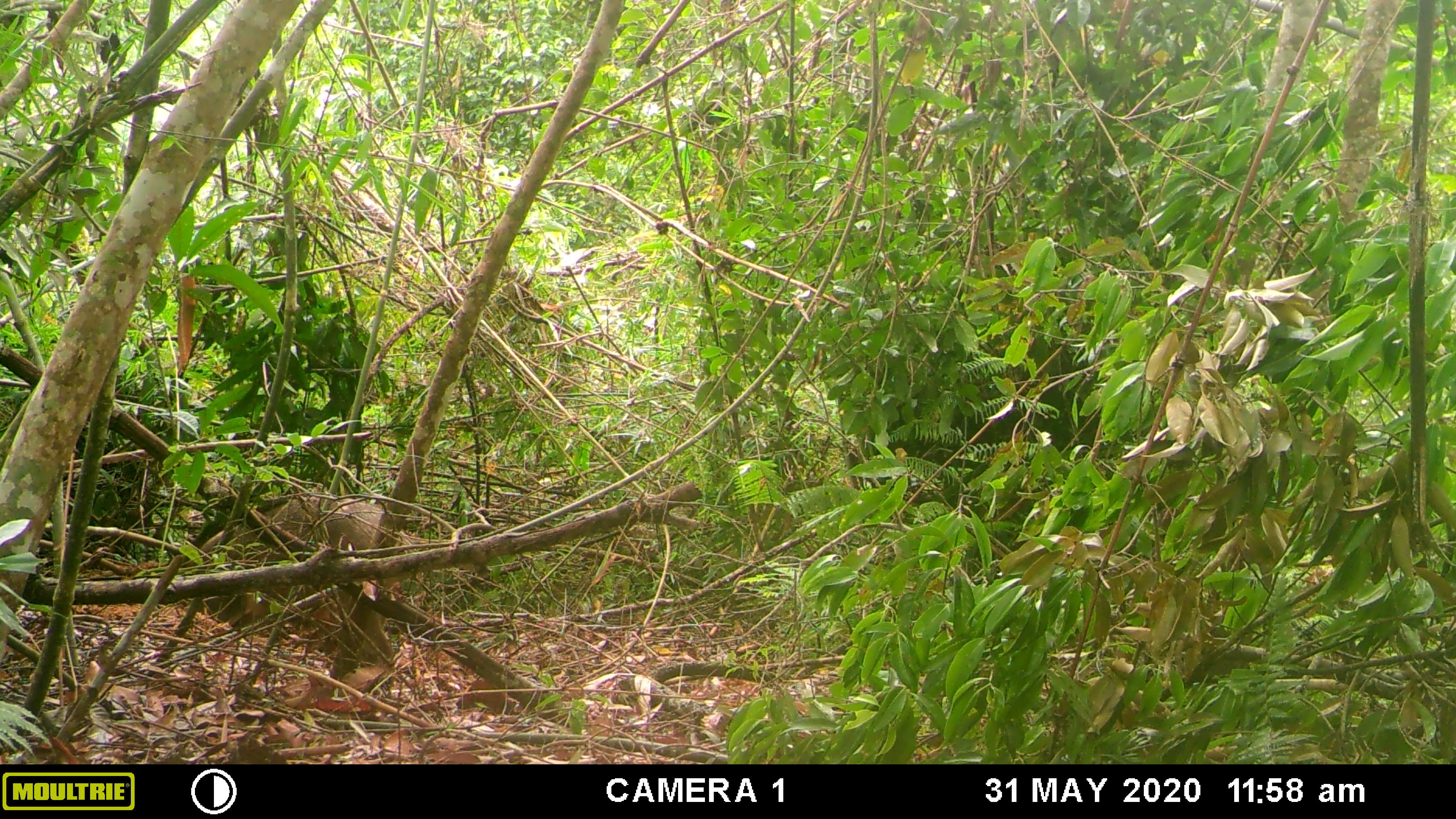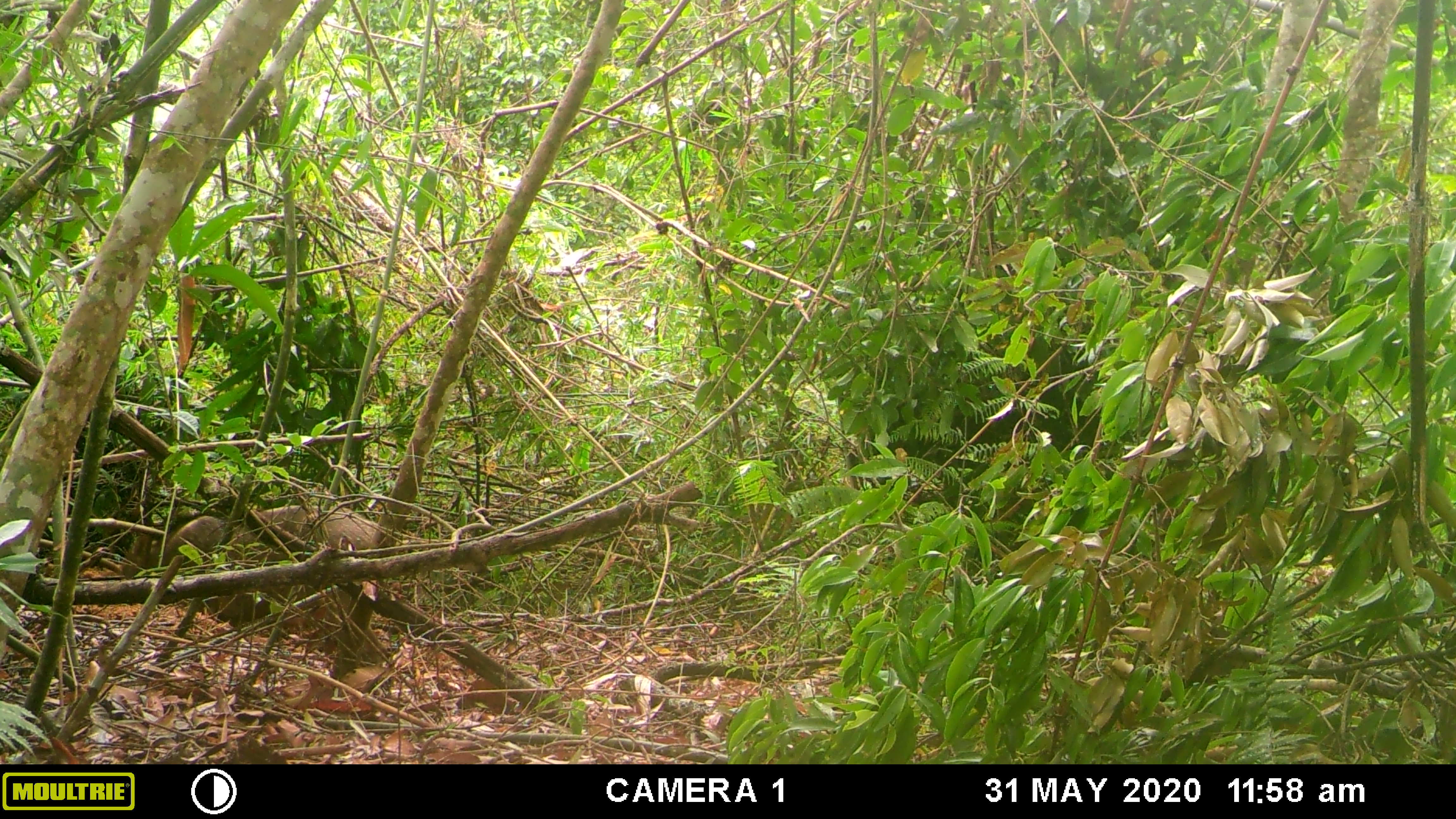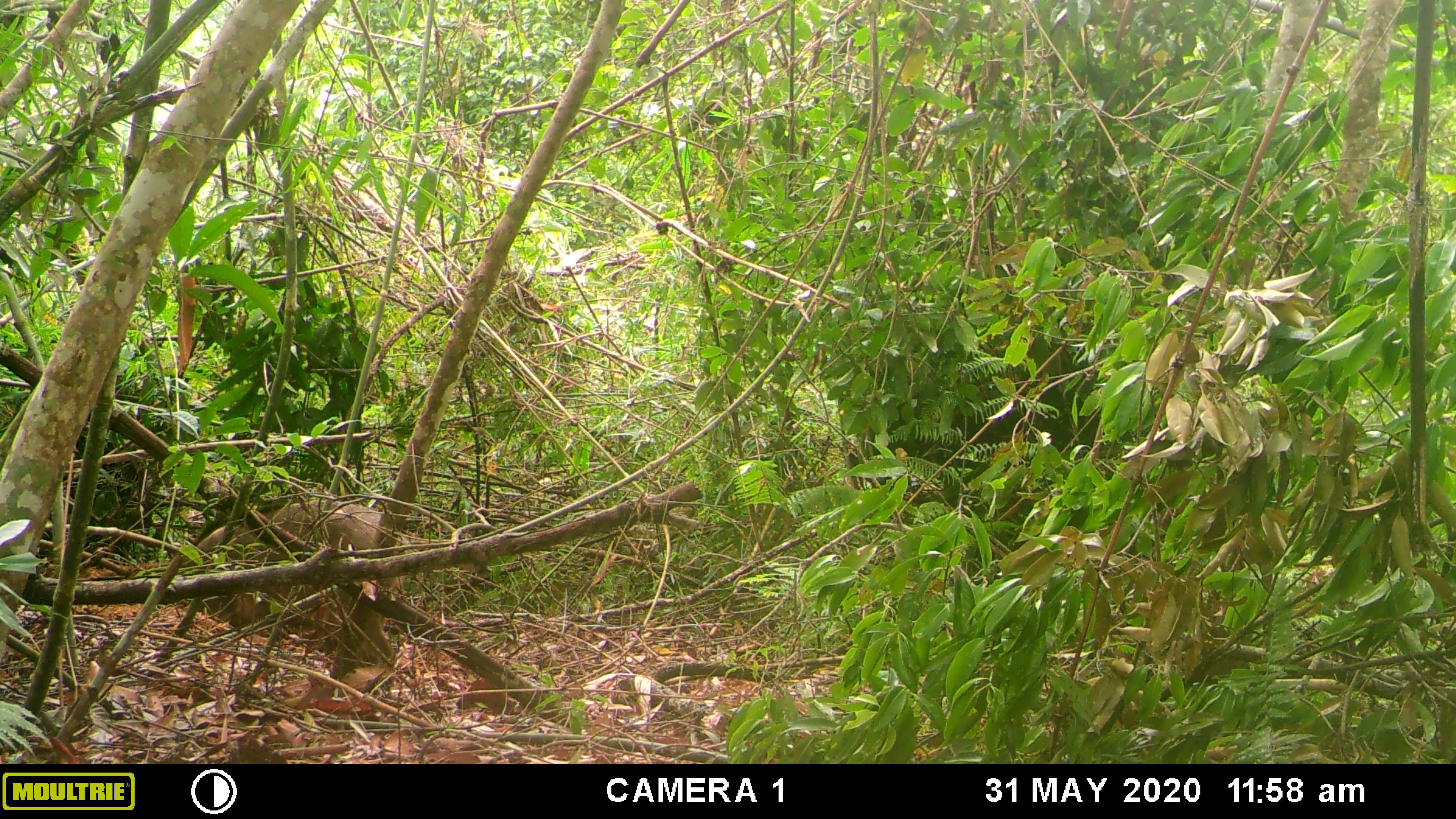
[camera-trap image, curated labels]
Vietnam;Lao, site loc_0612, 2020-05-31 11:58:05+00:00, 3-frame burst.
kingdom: Animalia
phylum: Chordata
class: Mammalia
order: Artiodactyla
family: Suidae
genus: Sus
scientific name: Sus scrofa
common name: eurasian wild pig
Eurasian wild pig (Sus scrofa). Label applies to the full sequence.